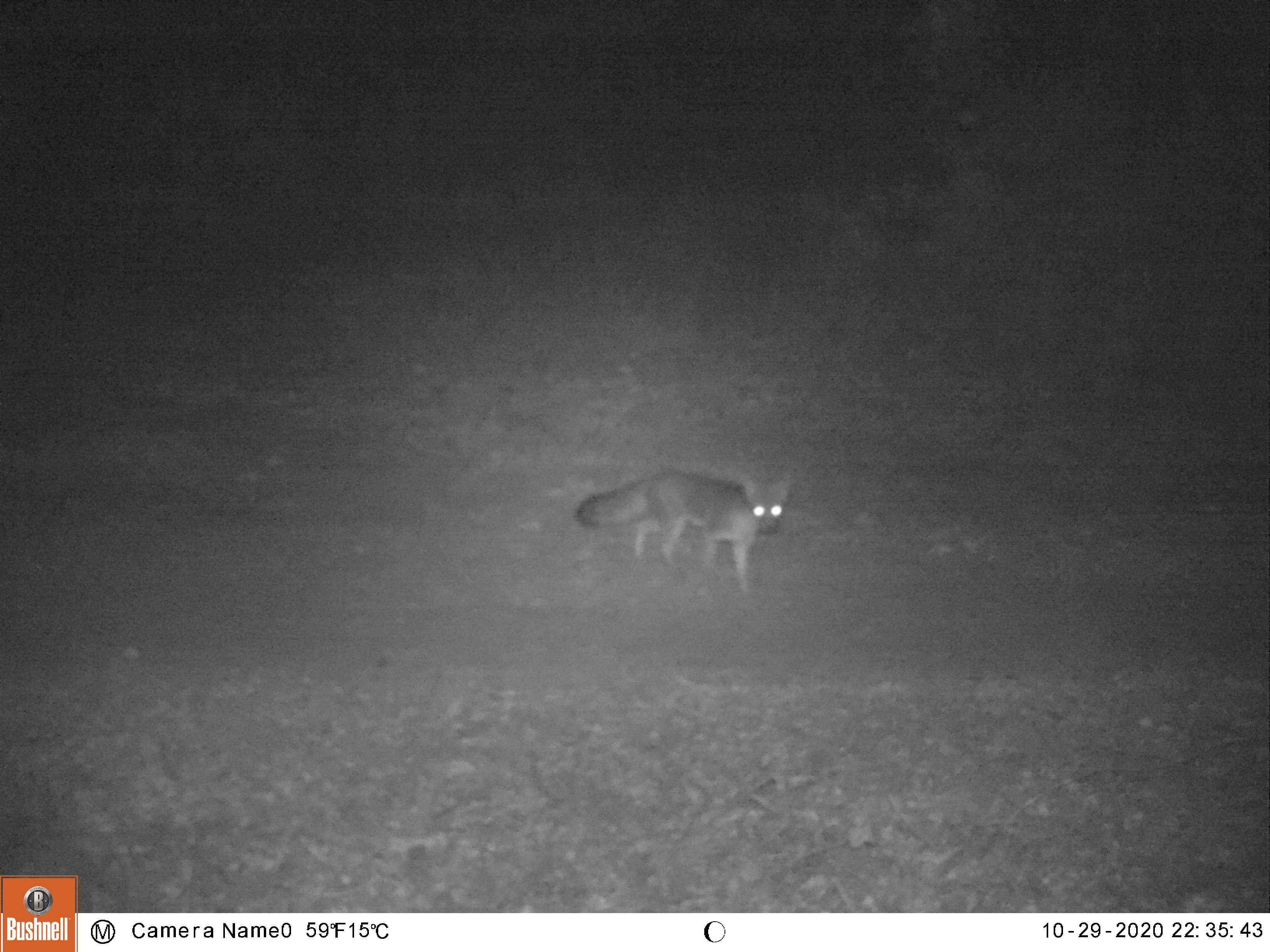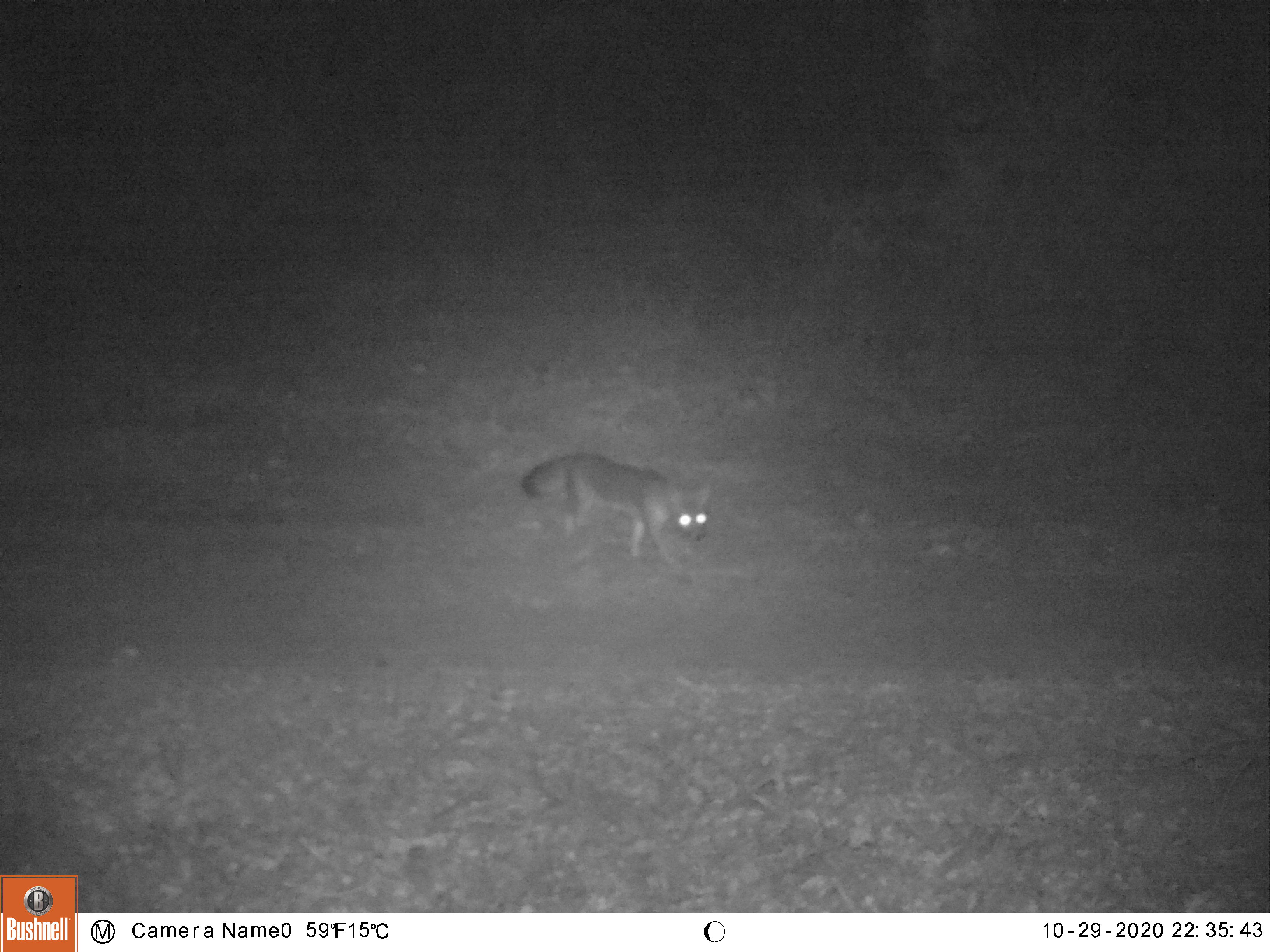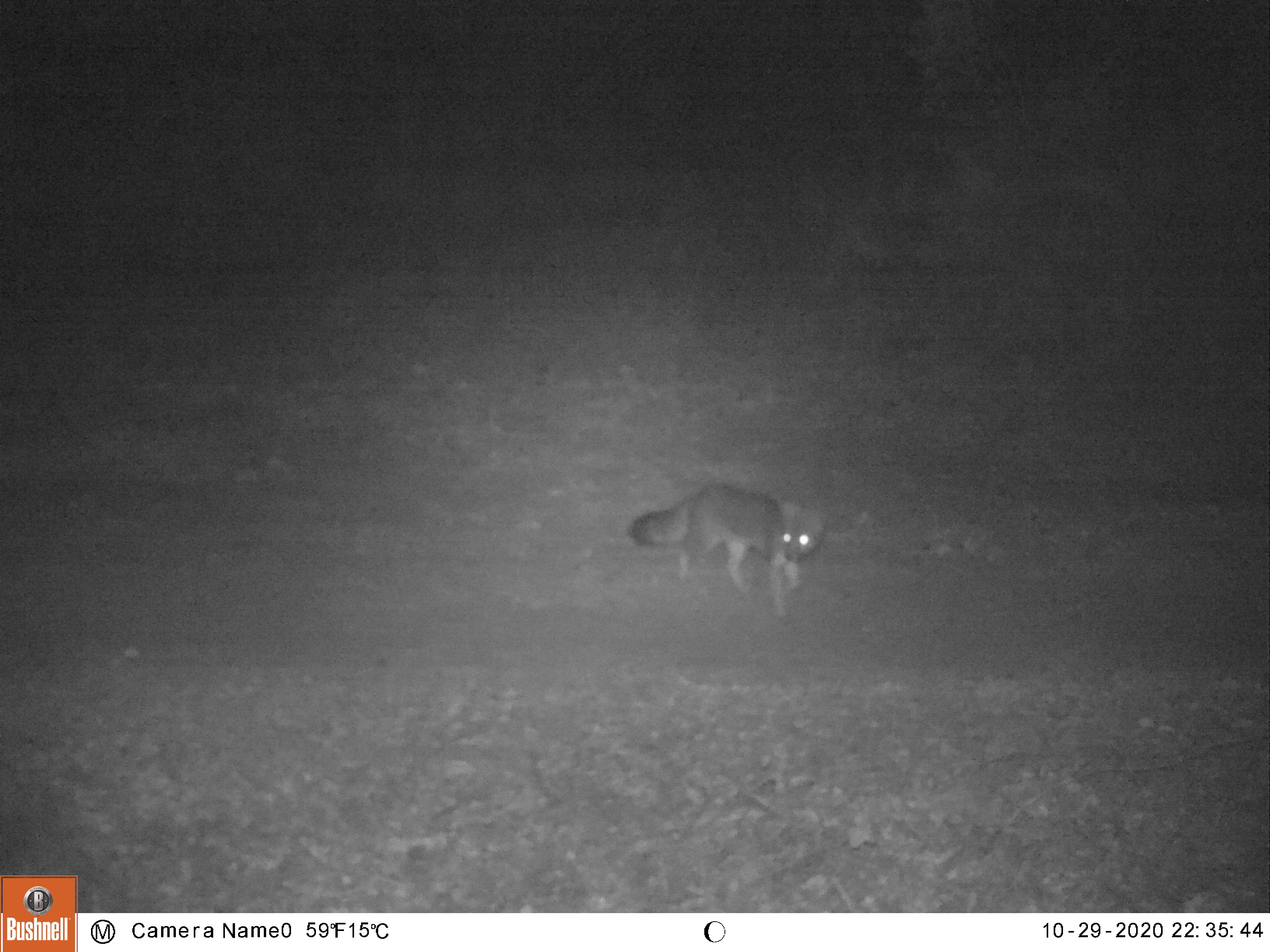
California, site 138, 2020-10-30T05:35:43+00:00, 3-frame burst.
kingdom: Animalia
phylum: Chordata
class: Mammalia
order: Carnivora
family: Canidae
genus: Urocyon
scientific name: Urocyon cinereoargenteus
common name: gray fox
Gray fox (Urocyon cinereoargenteus).